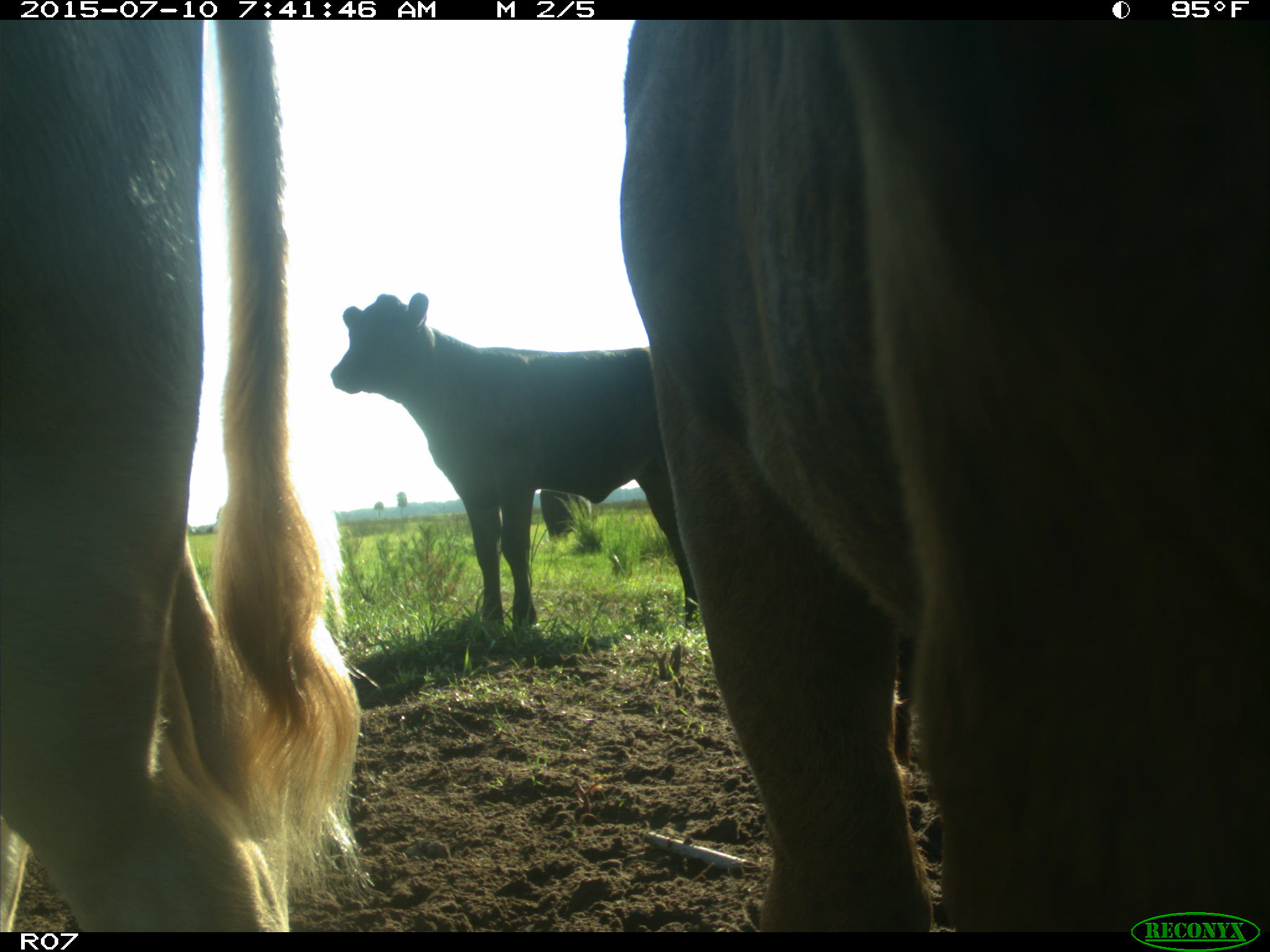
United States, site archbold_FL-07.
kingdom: Animalia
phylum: Chordata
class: Mammalia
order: Artiodactyla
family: Bovidae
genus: Bos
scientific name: Bos taurus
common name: domestic cow